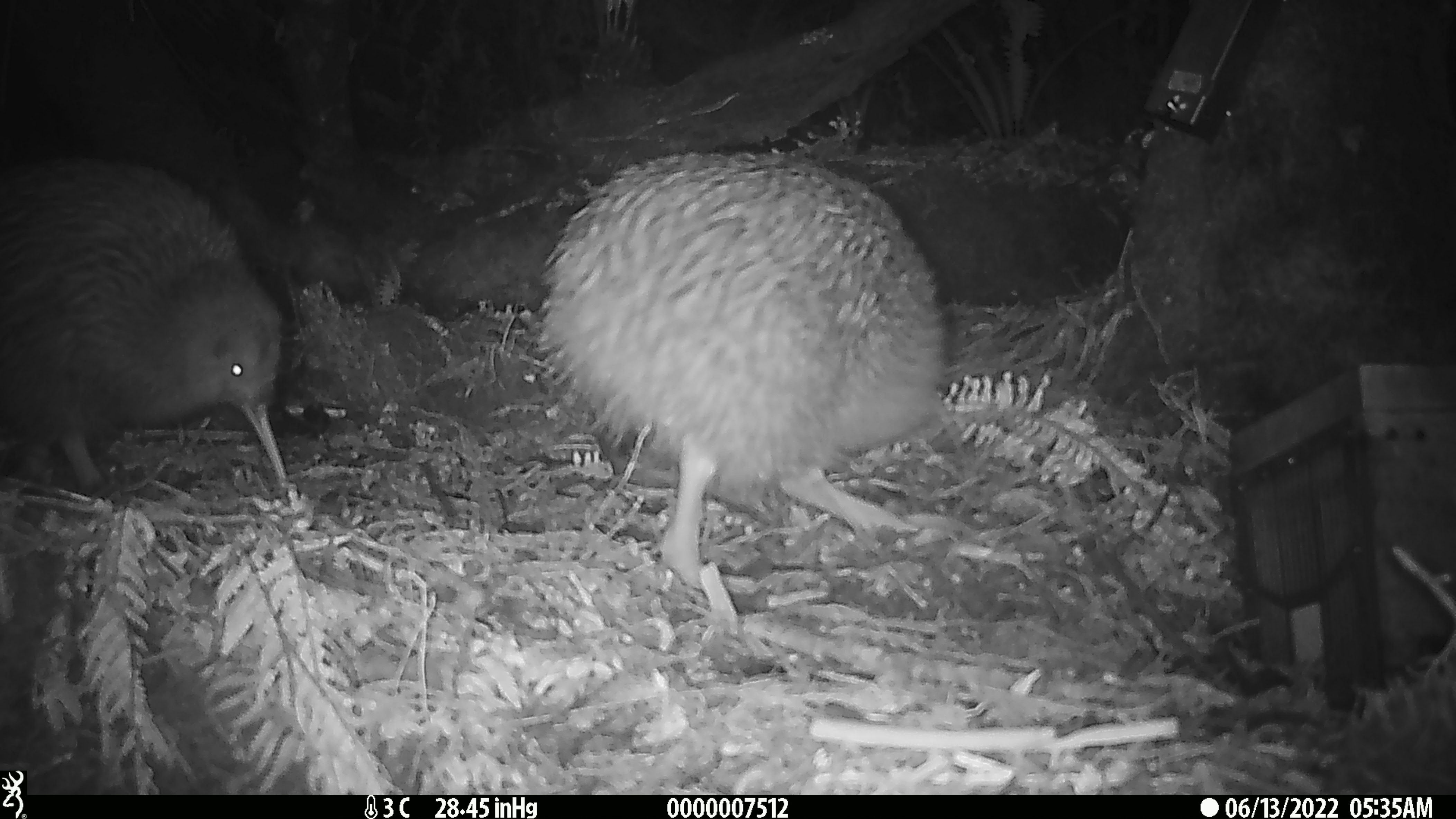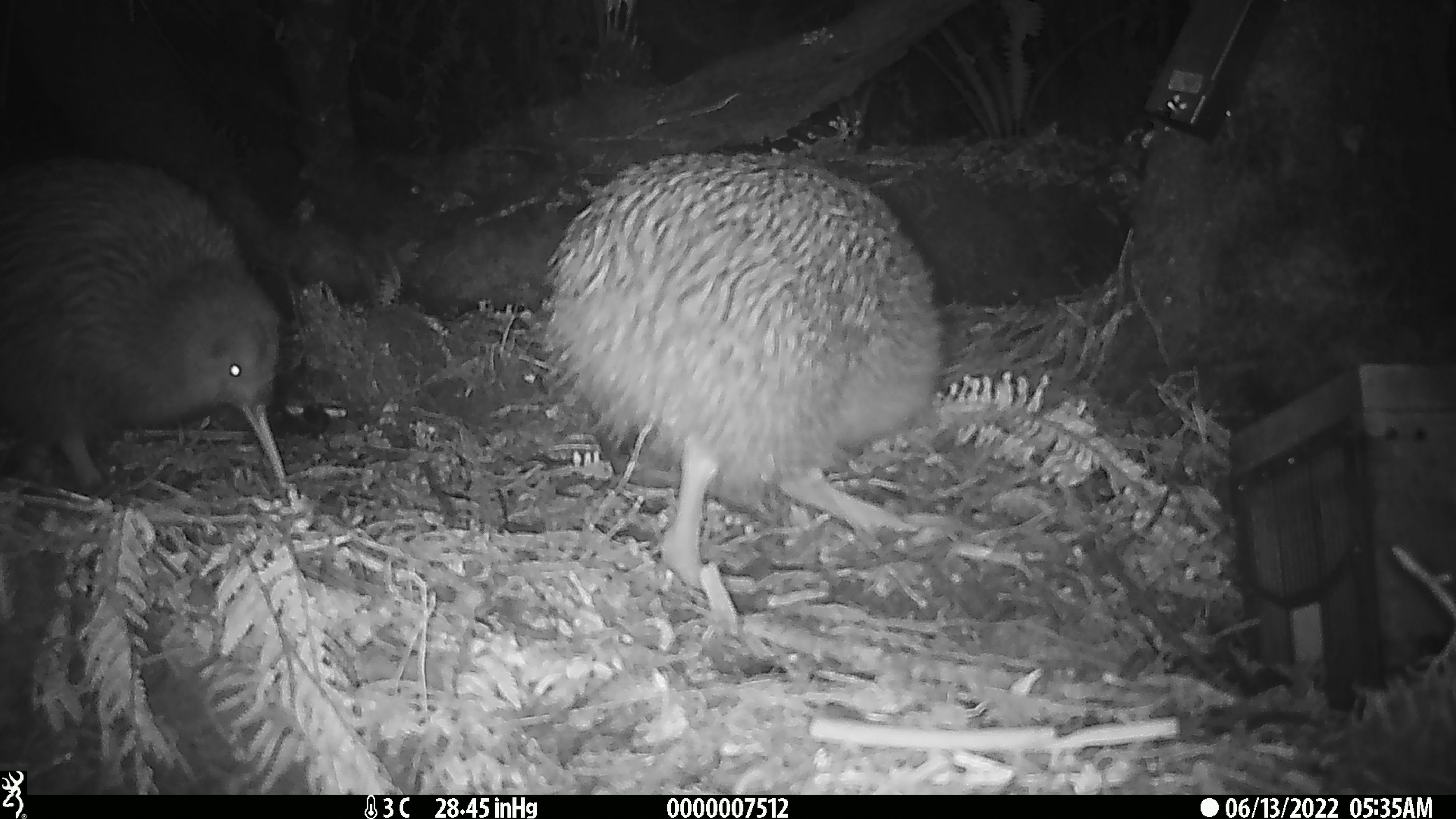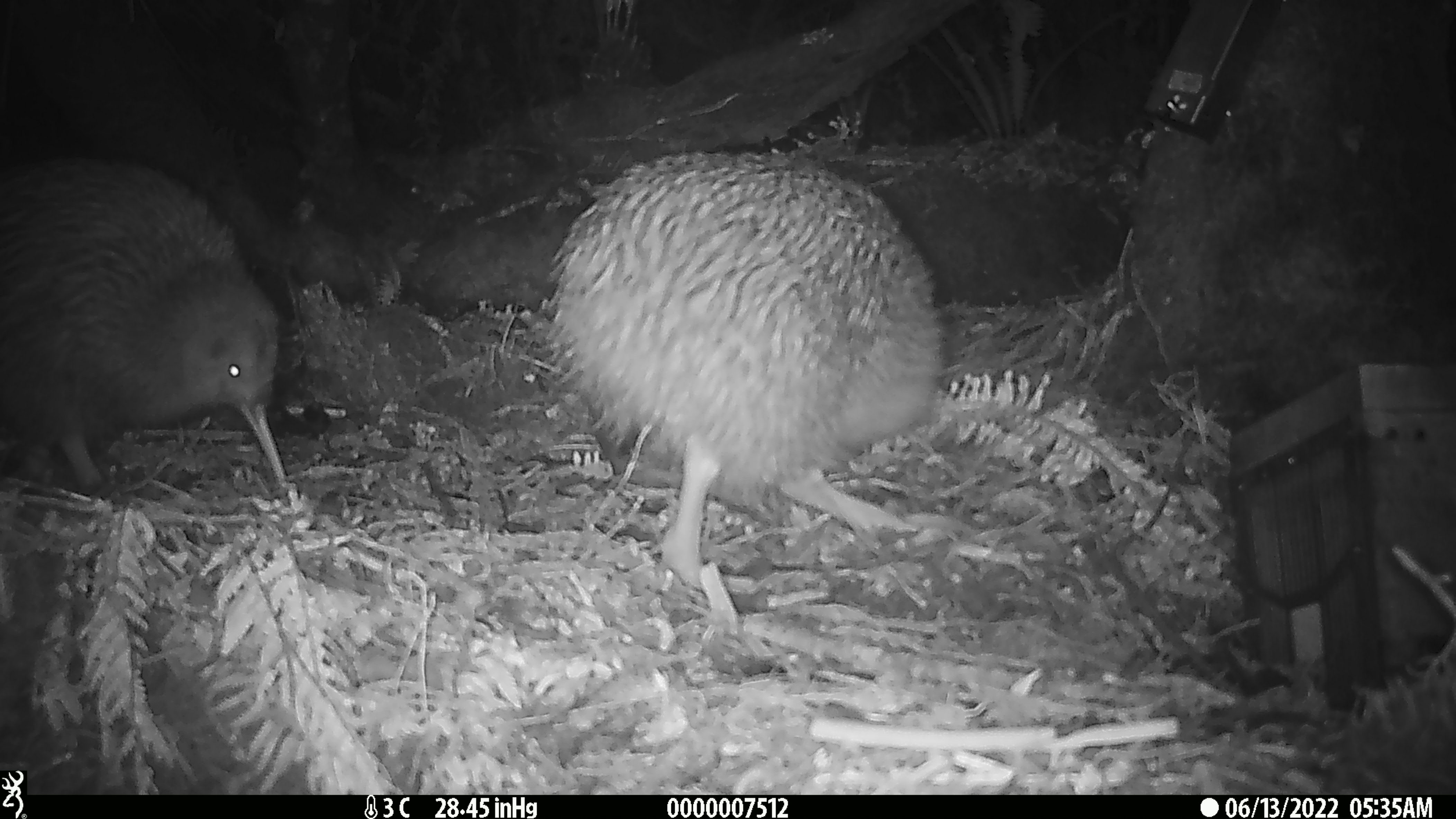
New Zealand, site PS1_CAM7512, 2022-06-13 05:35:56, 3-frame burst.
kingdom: Animalia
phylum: Chordata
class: Aves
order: Apterygiformes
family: Apterygidae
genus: Apteryx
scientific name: Apteryx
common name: kiwi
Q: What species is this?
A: Kiwi (Apteryx).